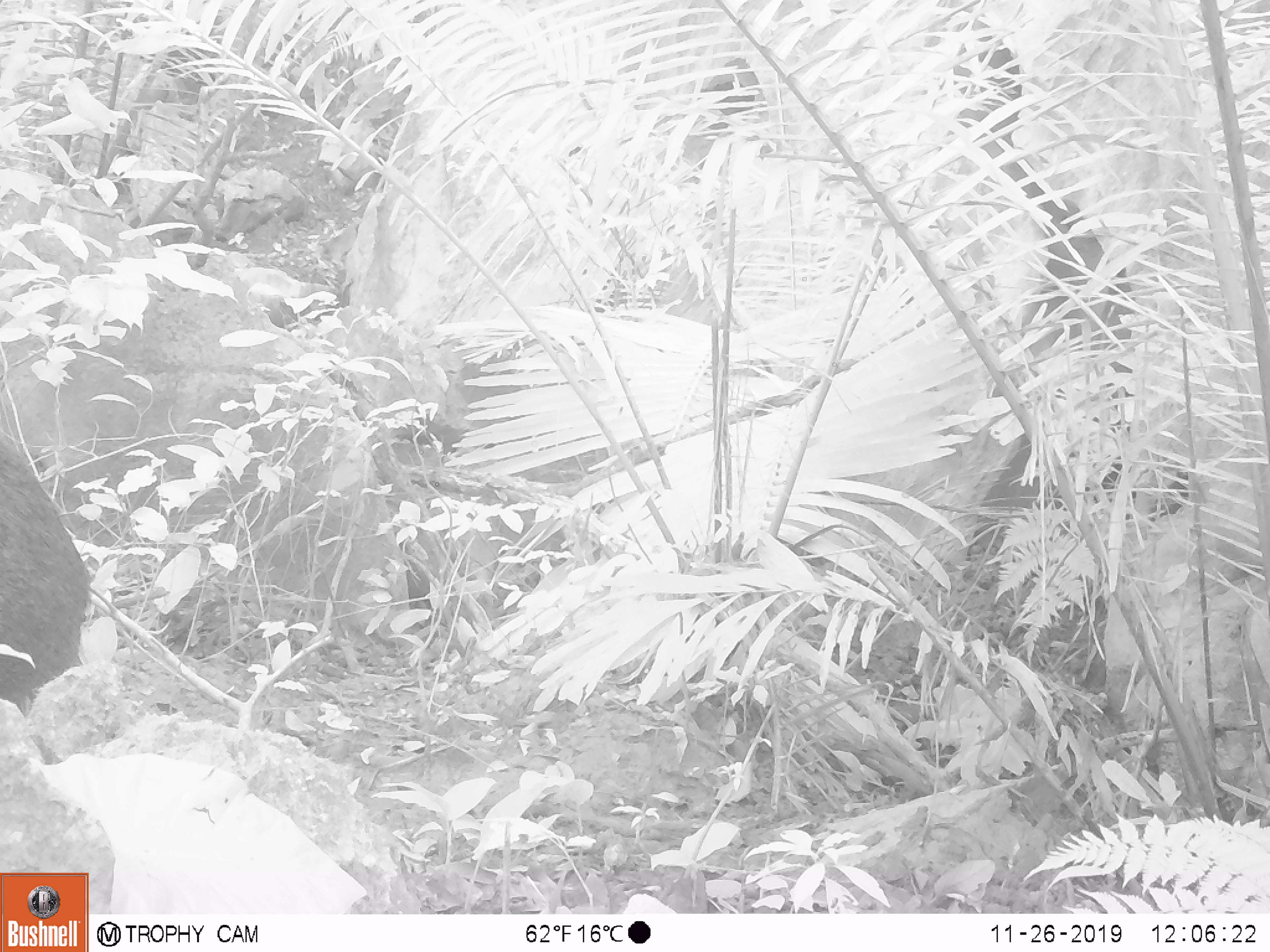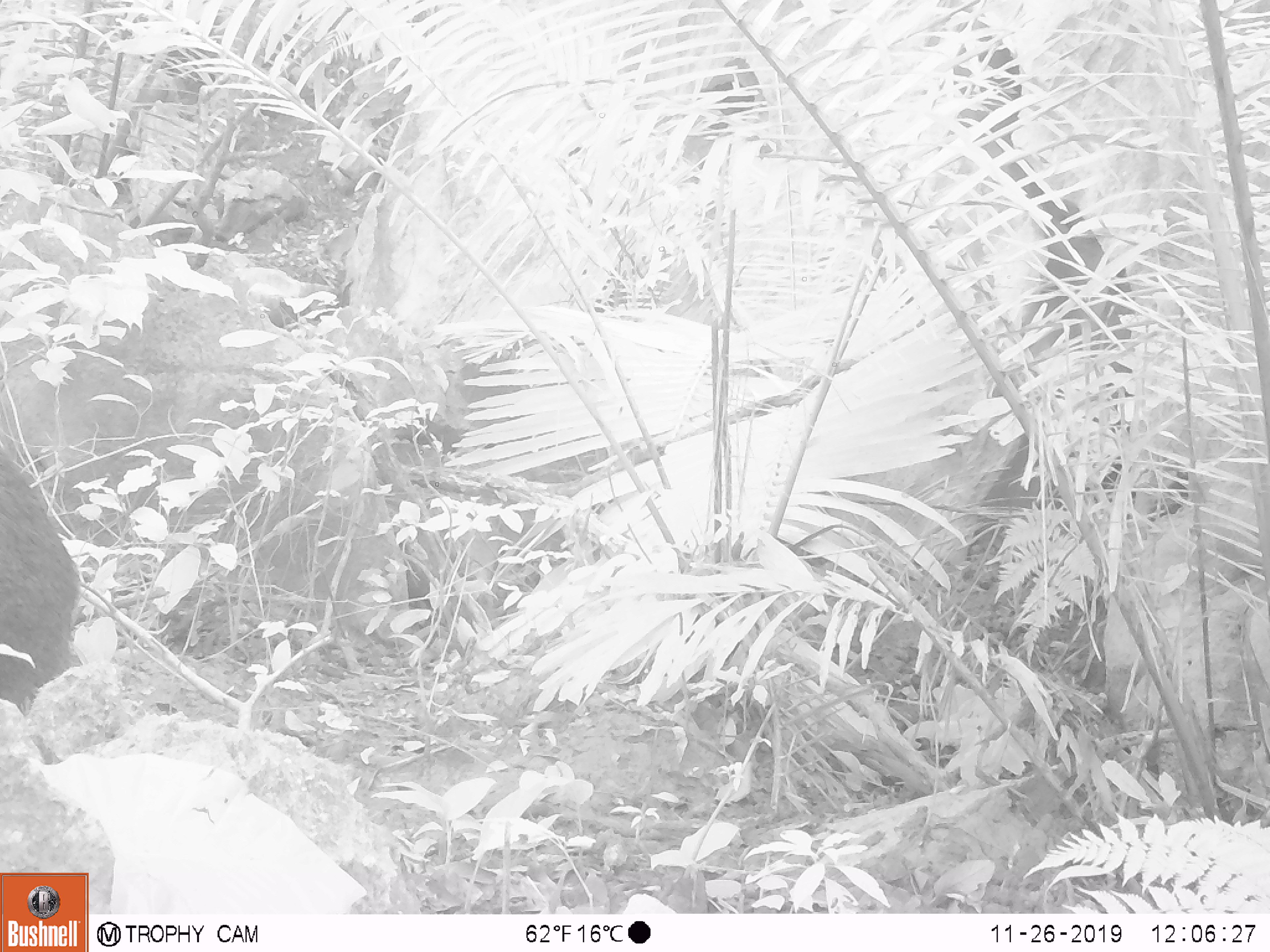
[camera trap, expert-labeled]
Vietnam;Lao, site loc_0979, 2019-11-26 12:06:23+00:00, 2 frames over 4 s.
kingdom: Animalia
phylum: Chordata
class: Mammalia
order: Artiodactyla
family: Suidae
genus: Sus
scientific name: Sus scrofa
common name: eurasian wild pig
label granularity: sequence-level